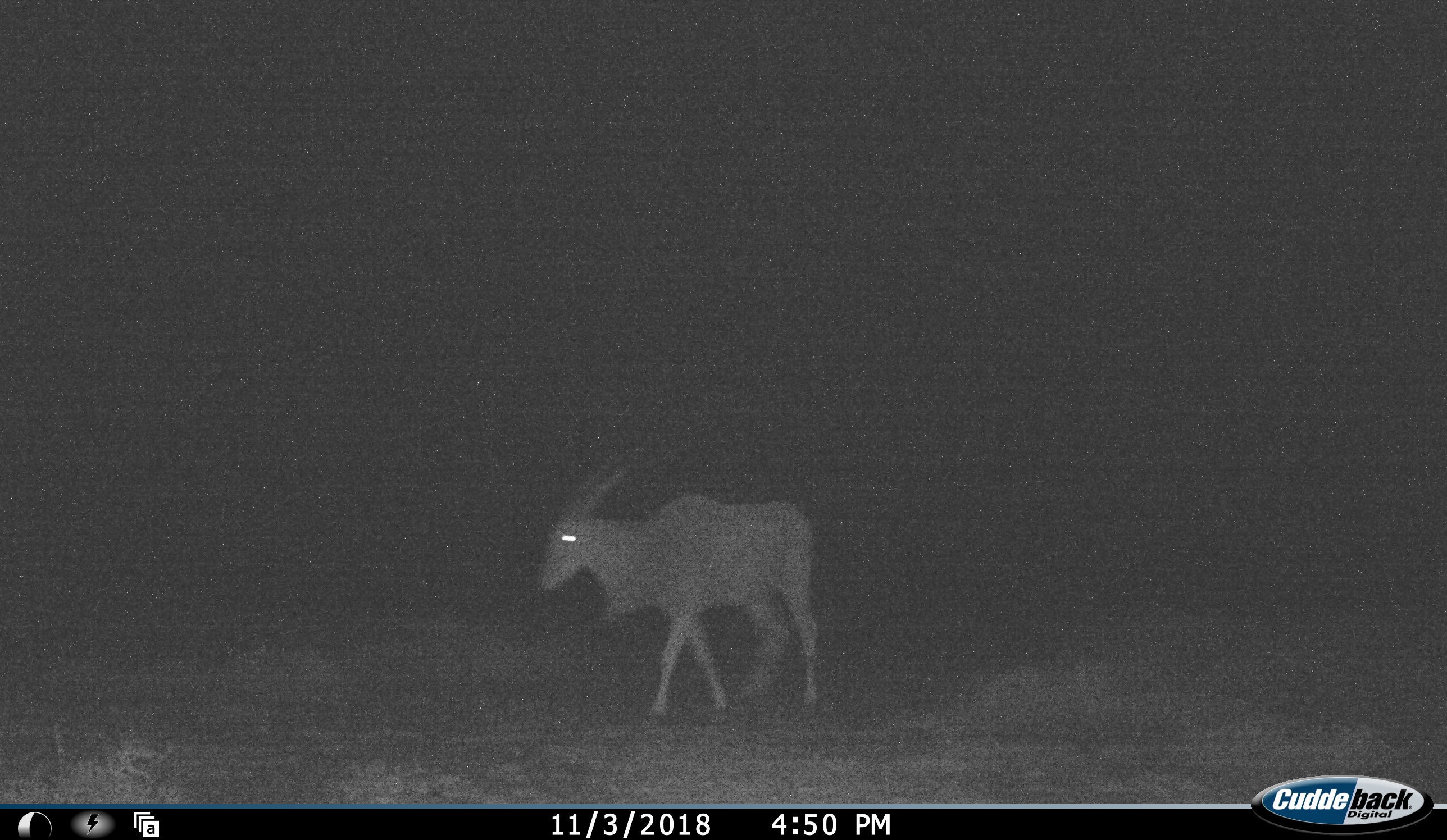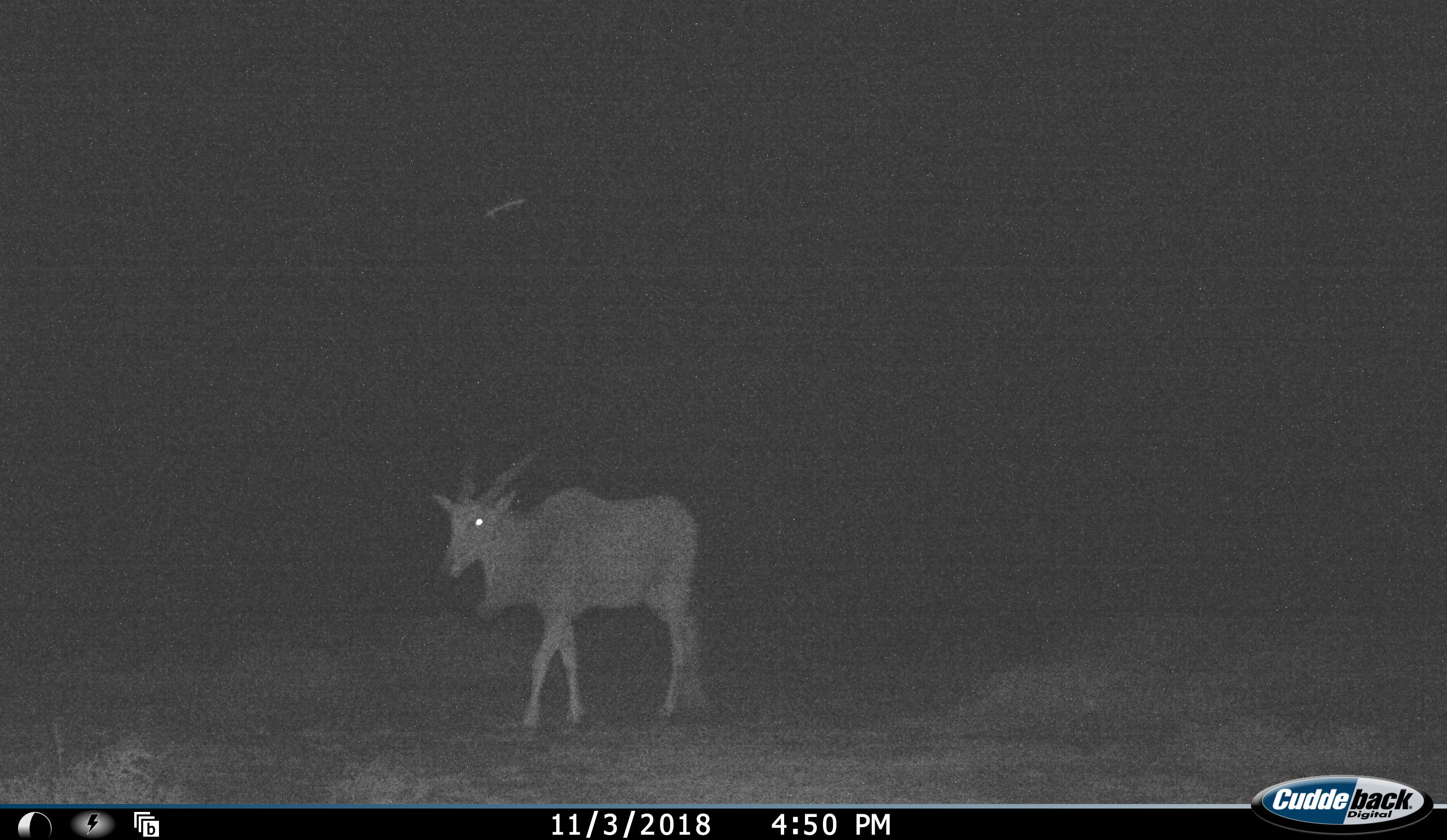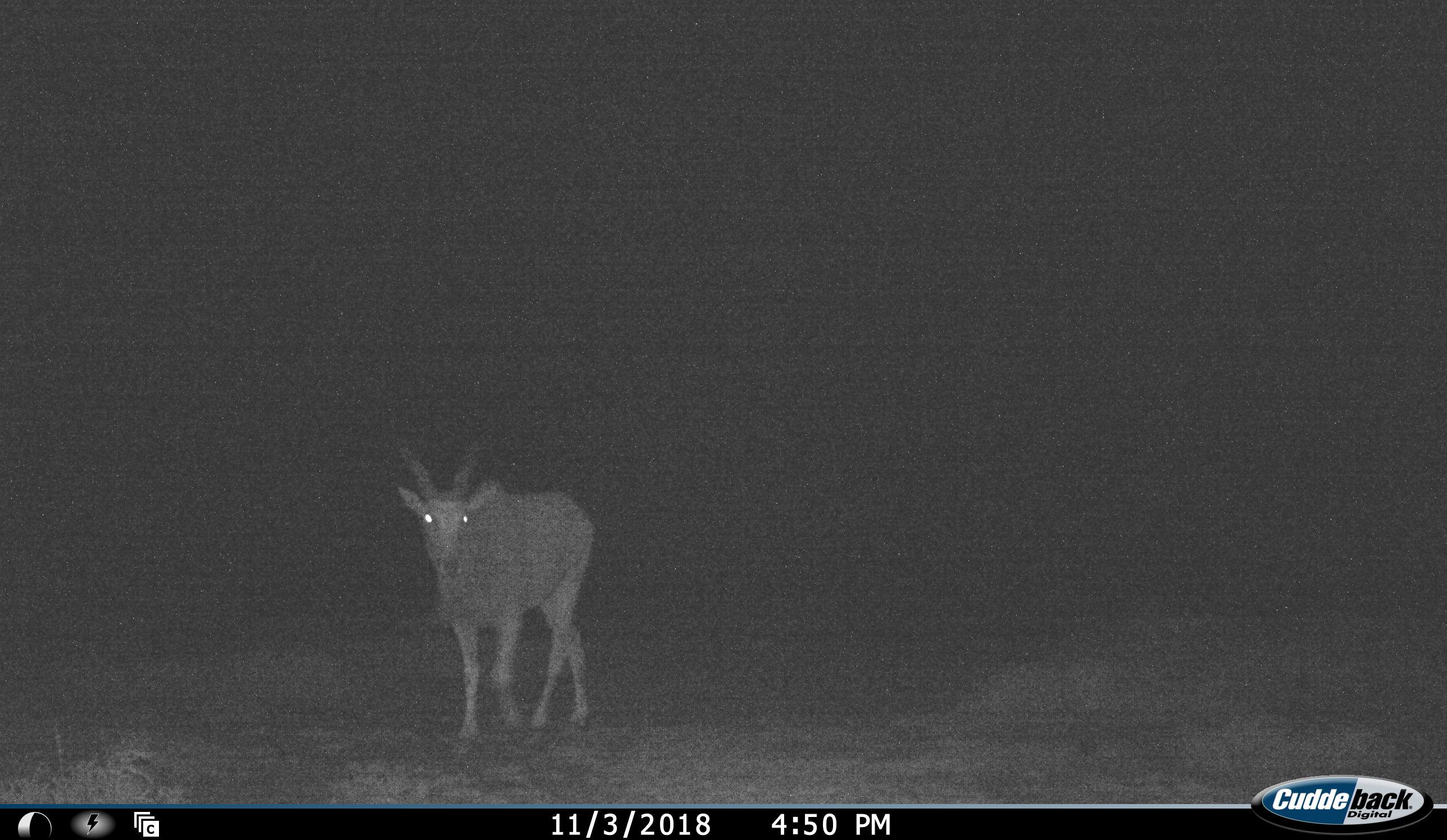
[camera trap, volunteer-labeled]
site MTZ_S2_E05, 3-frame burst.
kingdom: Animalia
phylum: Chordata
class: Mammalia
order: Artiodactyla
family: Bovidae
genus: Tragelaphus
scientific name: Tragelaphus oryx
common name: eland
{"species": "eland (Tragelaphus oryx)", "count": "1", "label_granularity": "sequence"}